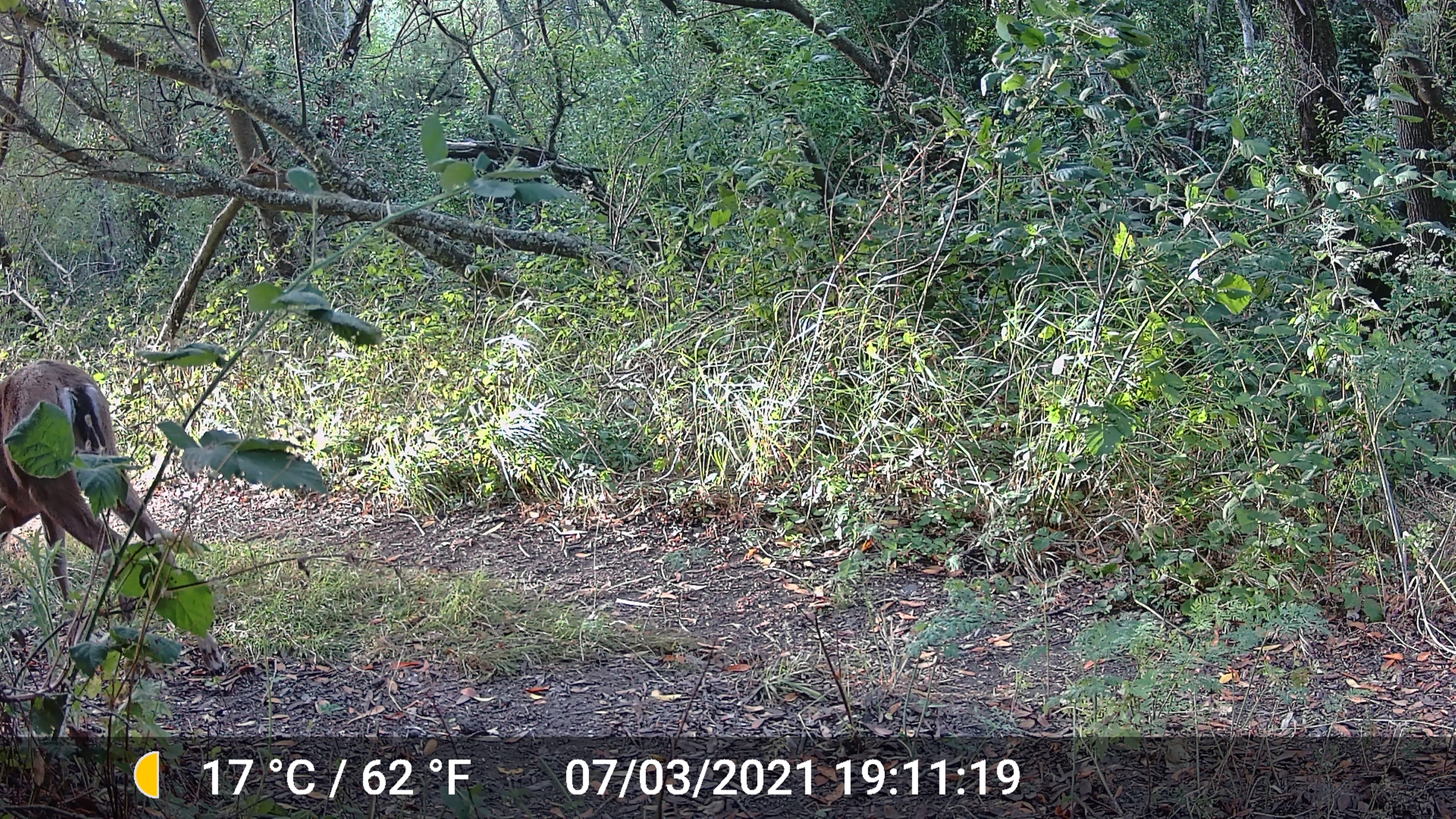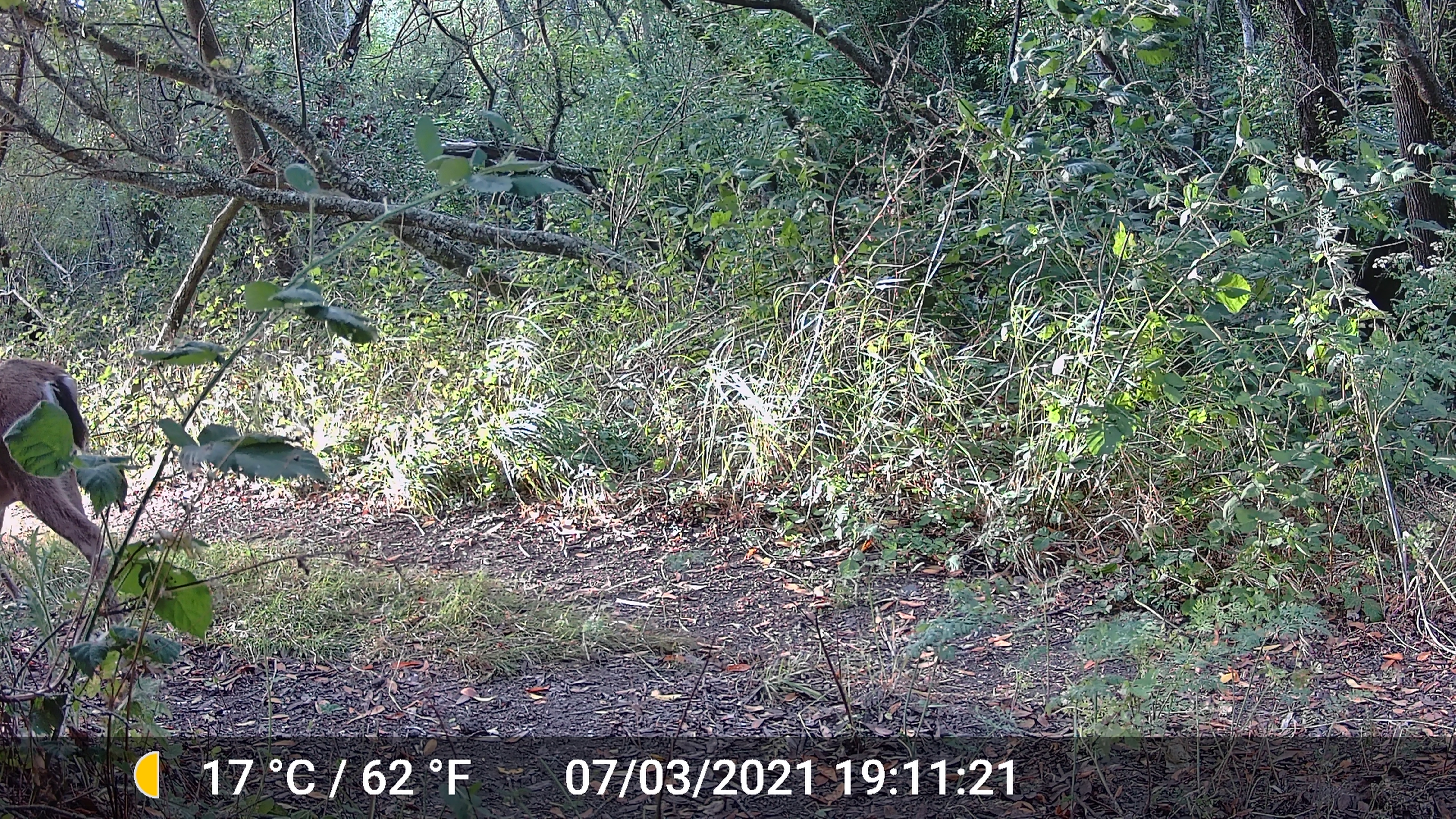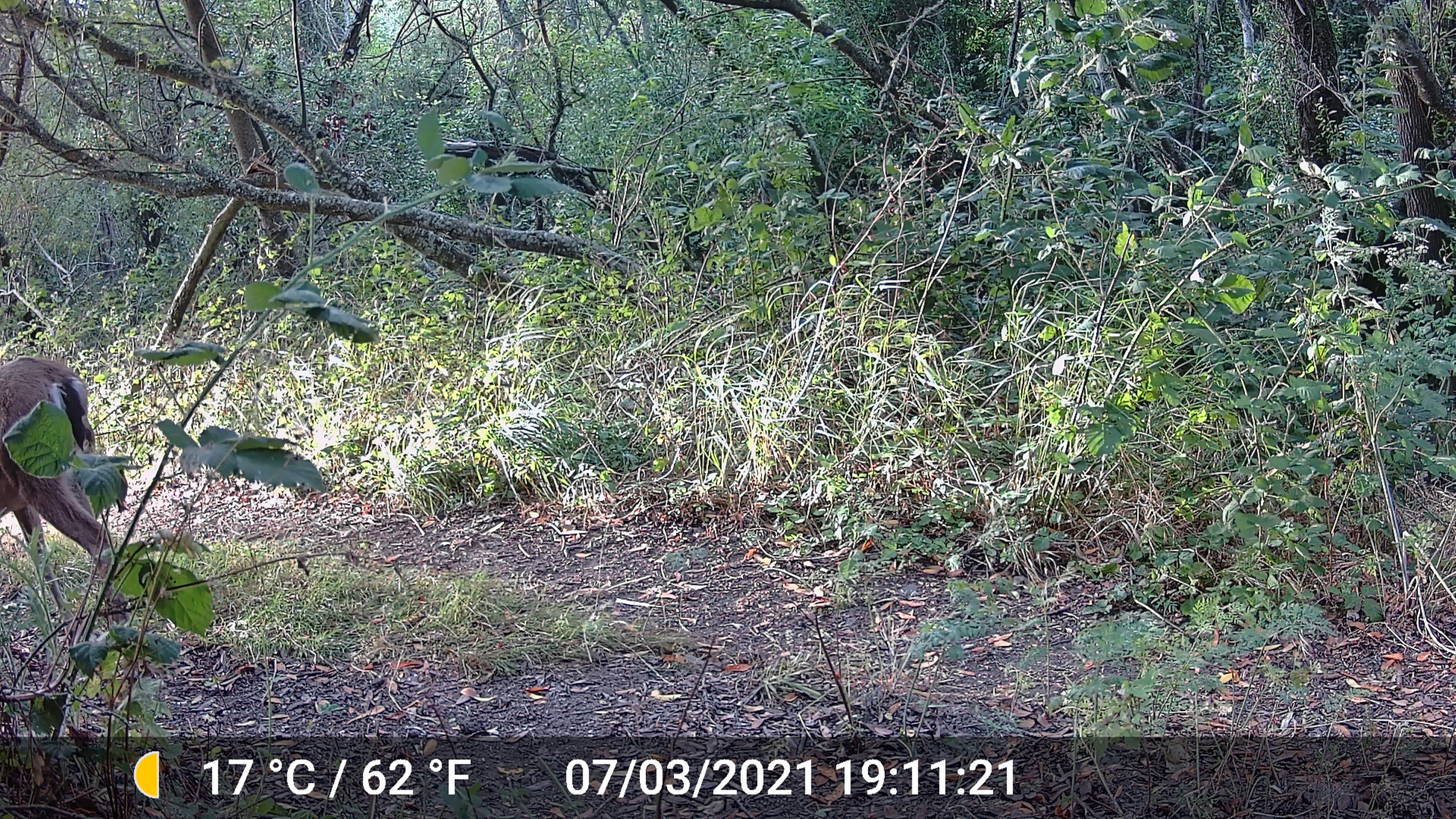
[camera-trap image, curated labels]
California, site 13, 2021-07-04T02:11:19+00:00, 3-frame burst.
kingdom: Animalia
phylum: Chordata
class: Mammalia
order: Artiodactyla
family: Cervidae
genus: Odocoileus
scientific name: Odocoileus hemionus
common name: mule deer